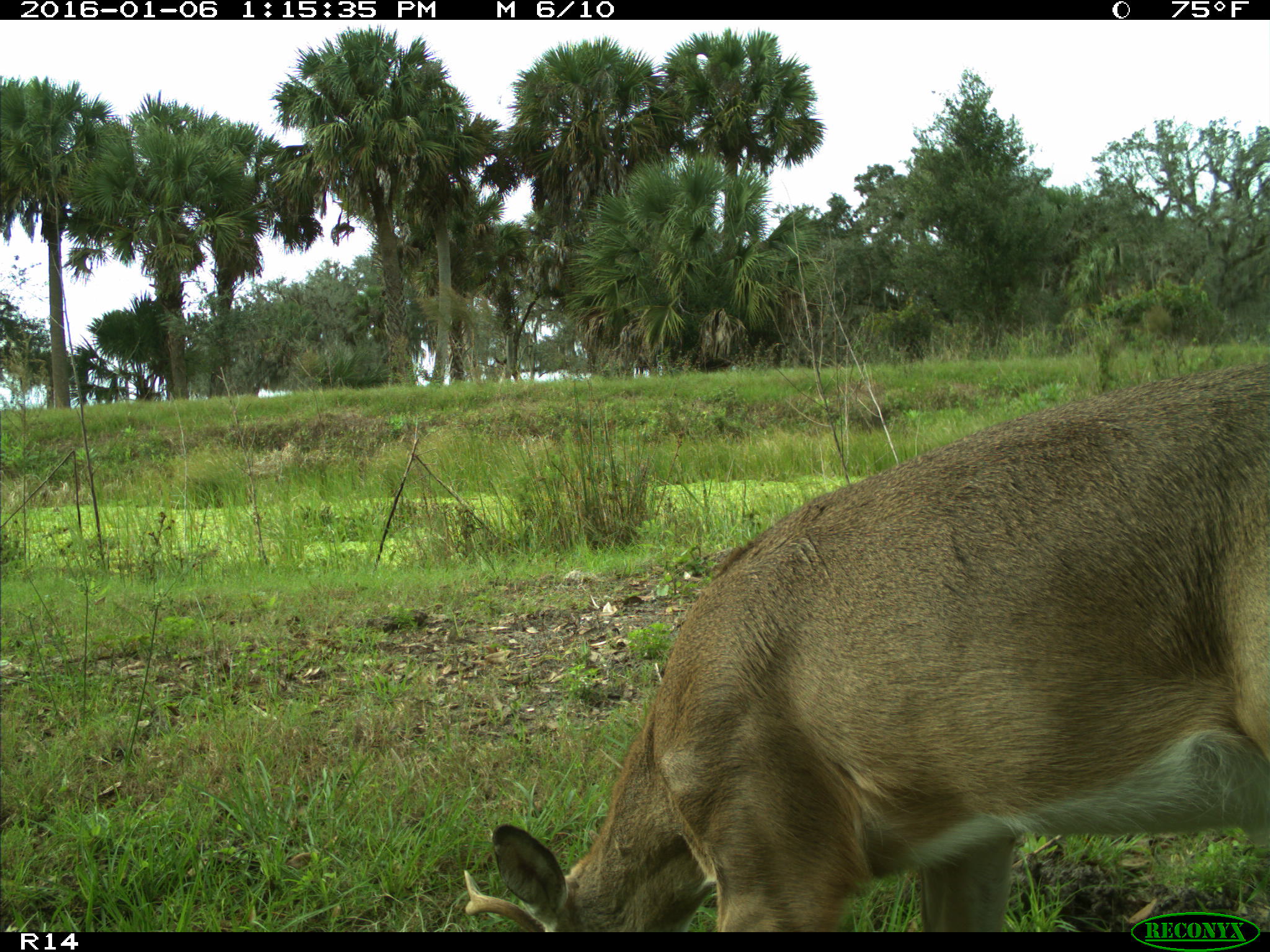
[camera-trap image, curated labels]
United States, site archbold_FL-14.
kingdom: Animalia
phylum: Chordata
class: Mammalia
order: Artiodactyla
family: Cervidae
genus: Odocoileus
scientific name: Odocoileus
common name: deer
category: unidentified deer